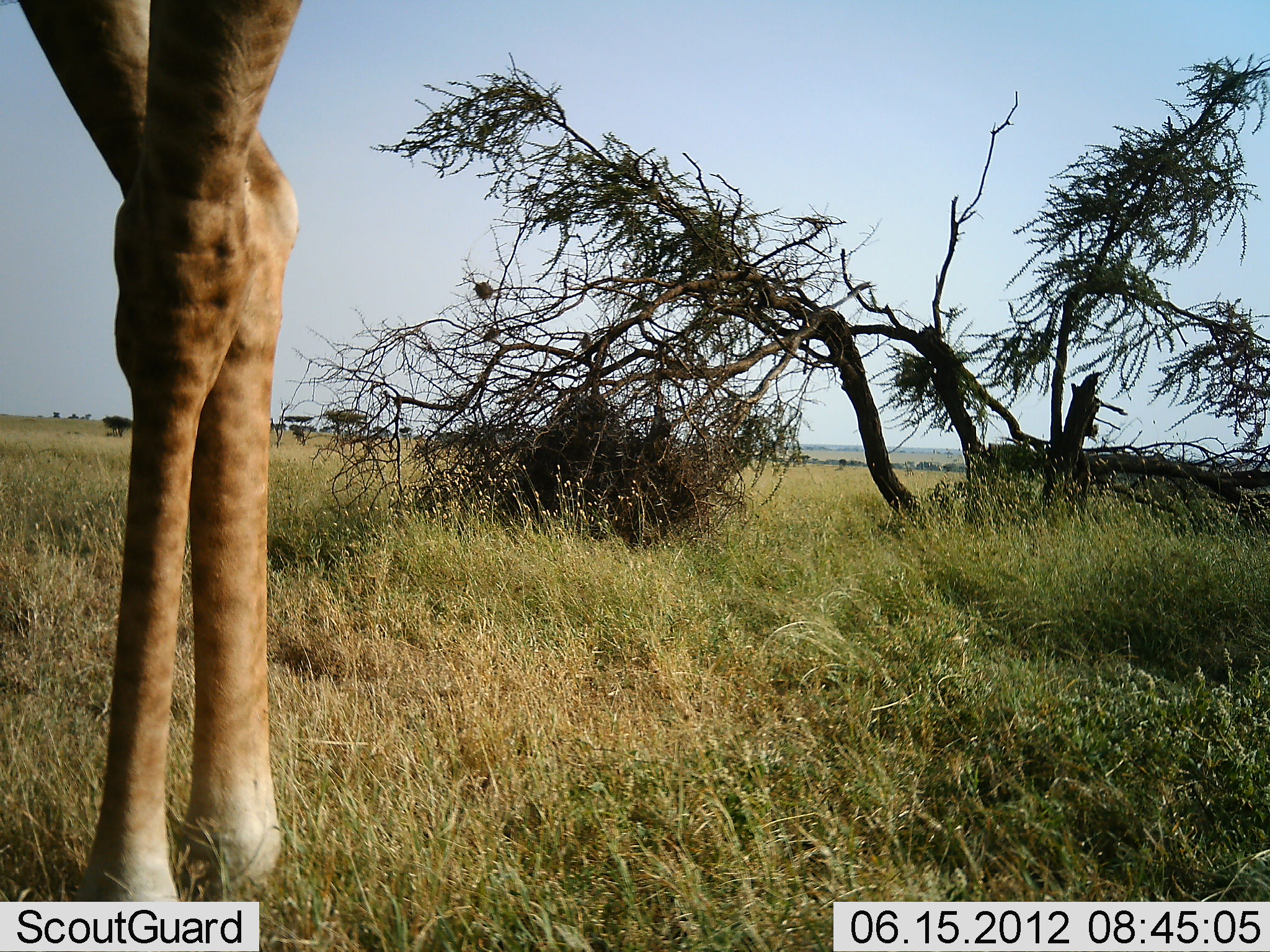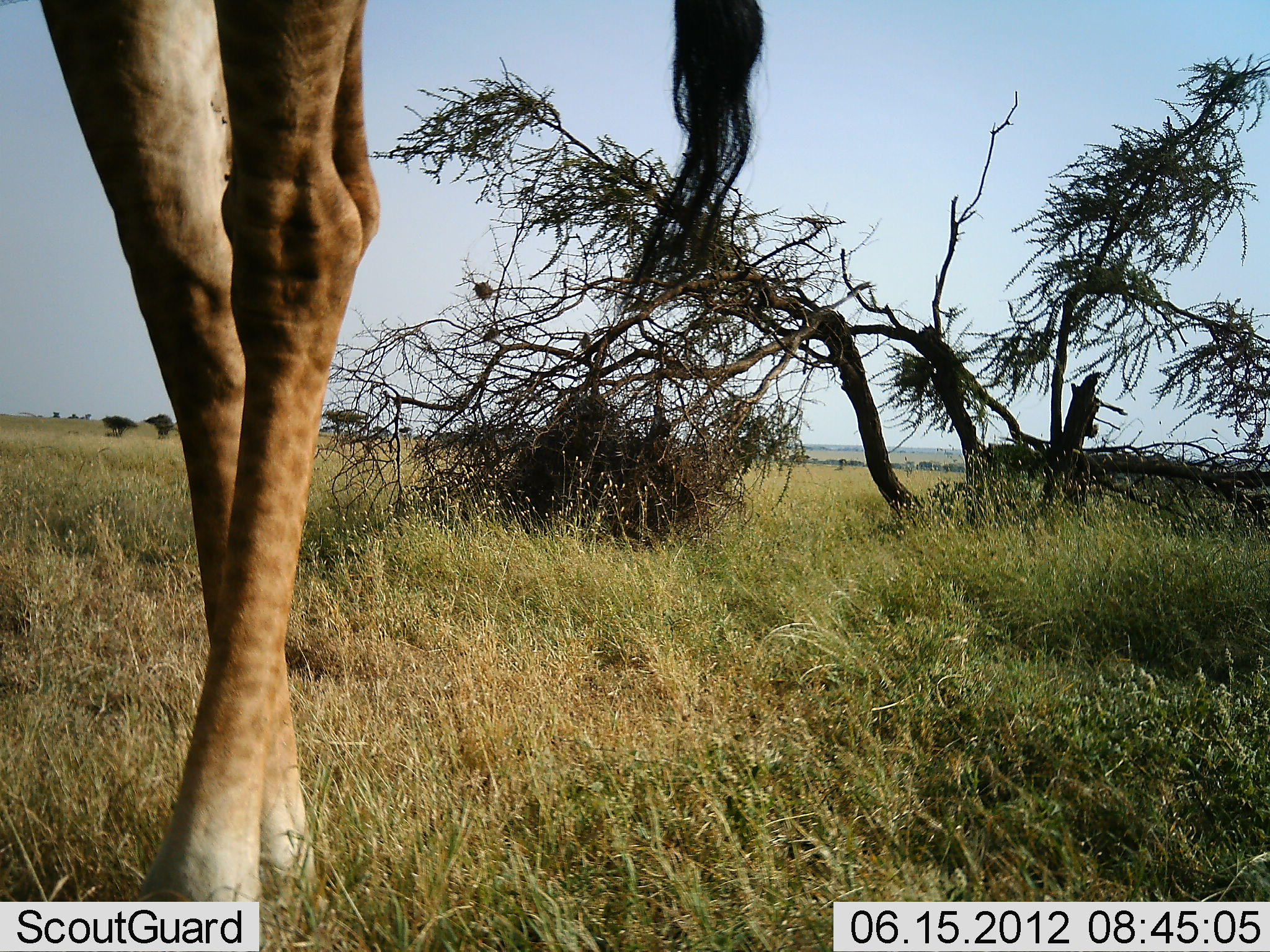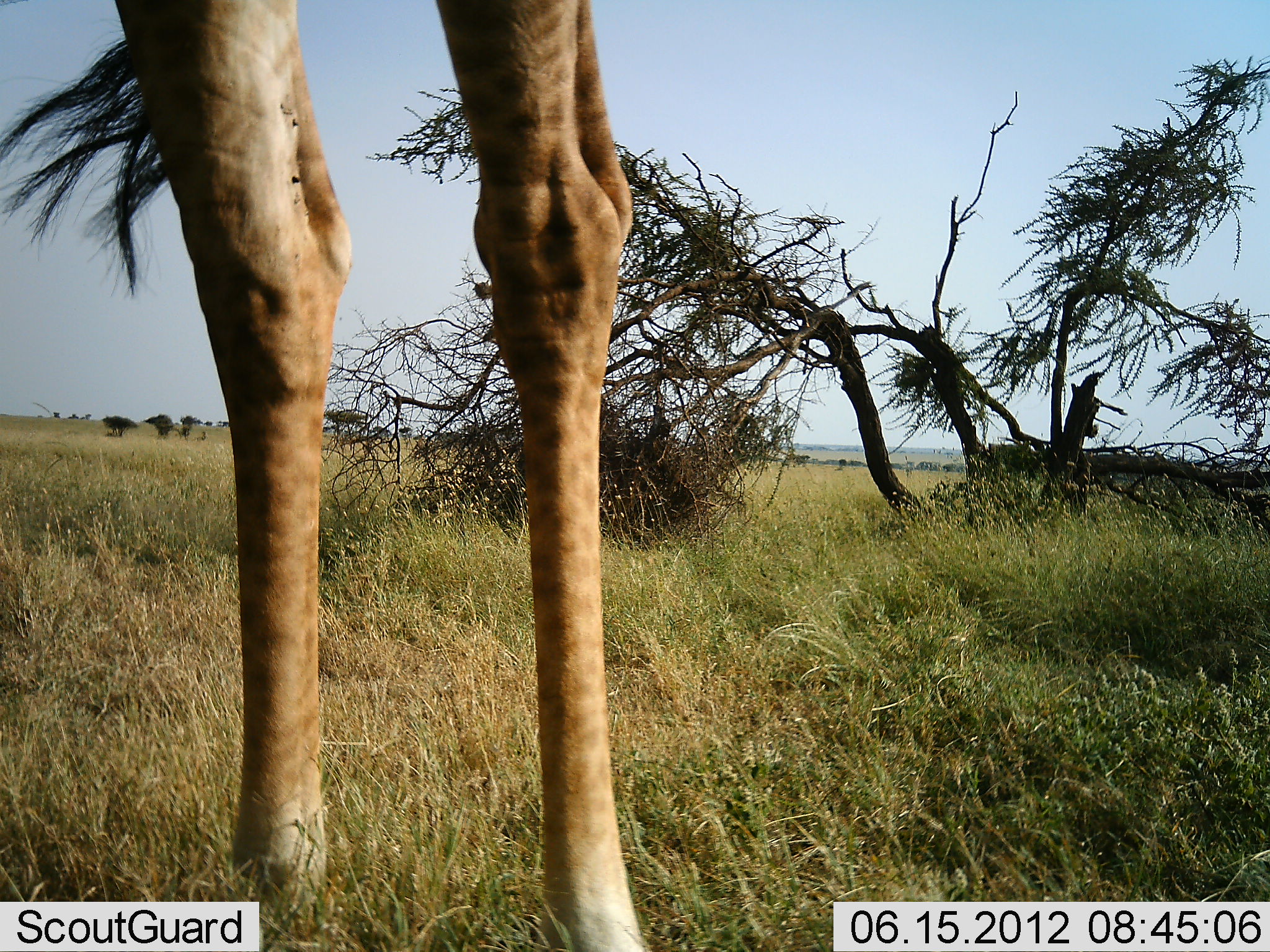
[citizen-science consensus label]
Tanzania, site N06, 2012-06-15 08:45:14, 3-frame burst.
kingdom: Animalia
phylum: Chordata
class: Mammalia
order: Artiodactyla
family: Giraffidae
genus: Giraffa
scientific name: Giraffa camelopardalis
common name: giraffe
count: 1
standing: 30%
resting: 0%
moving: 50%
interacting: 0%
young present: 0%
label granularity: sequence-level